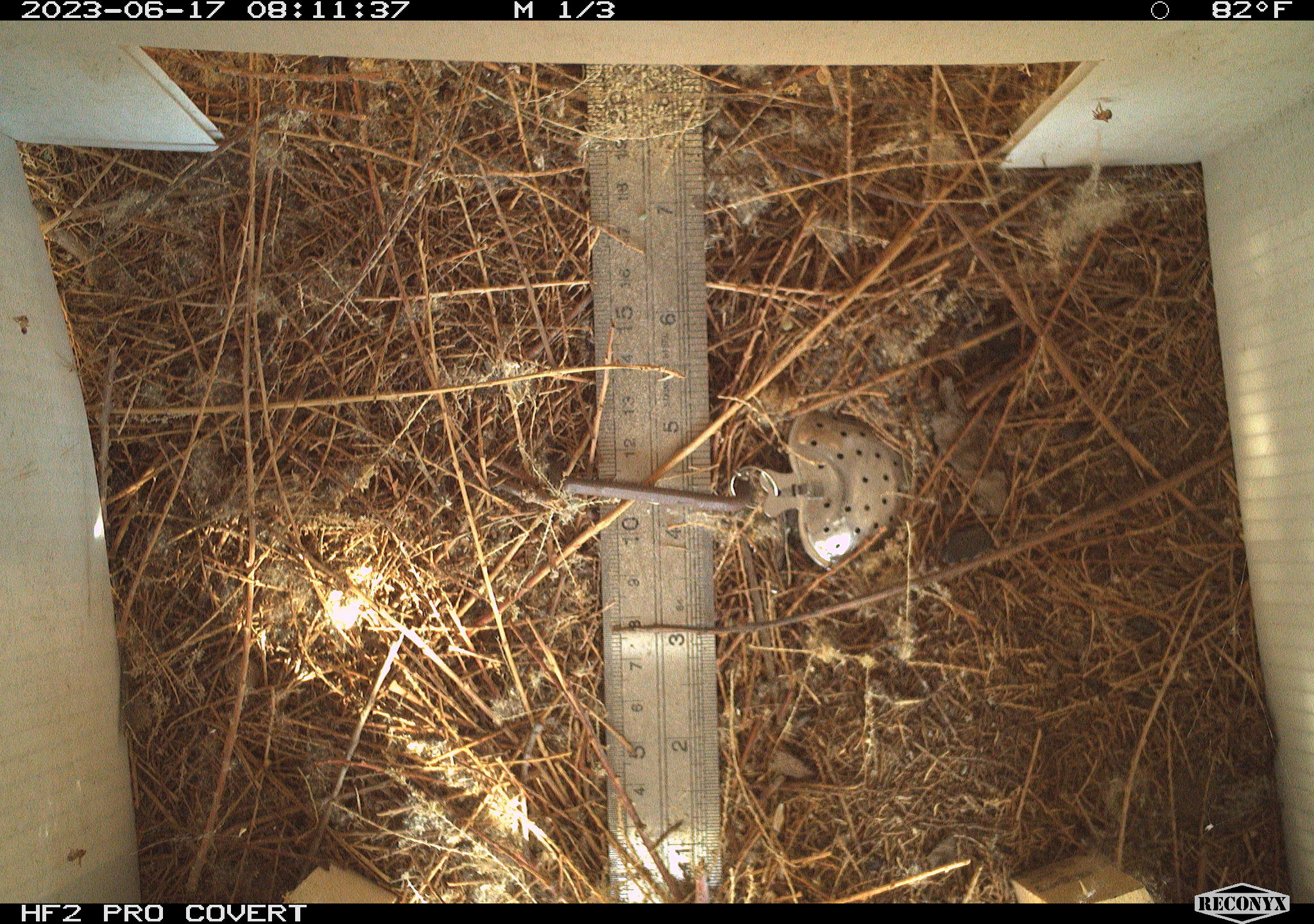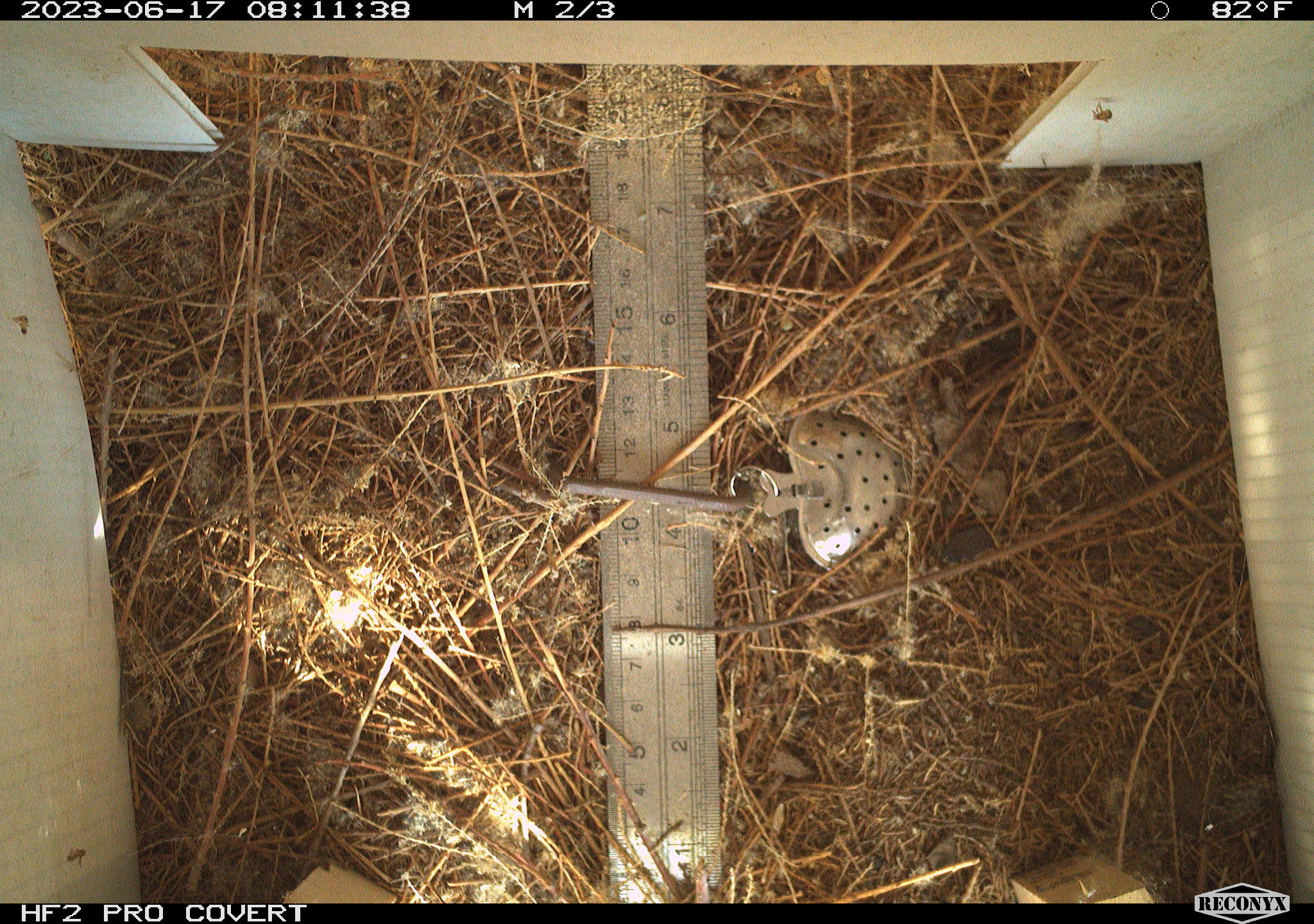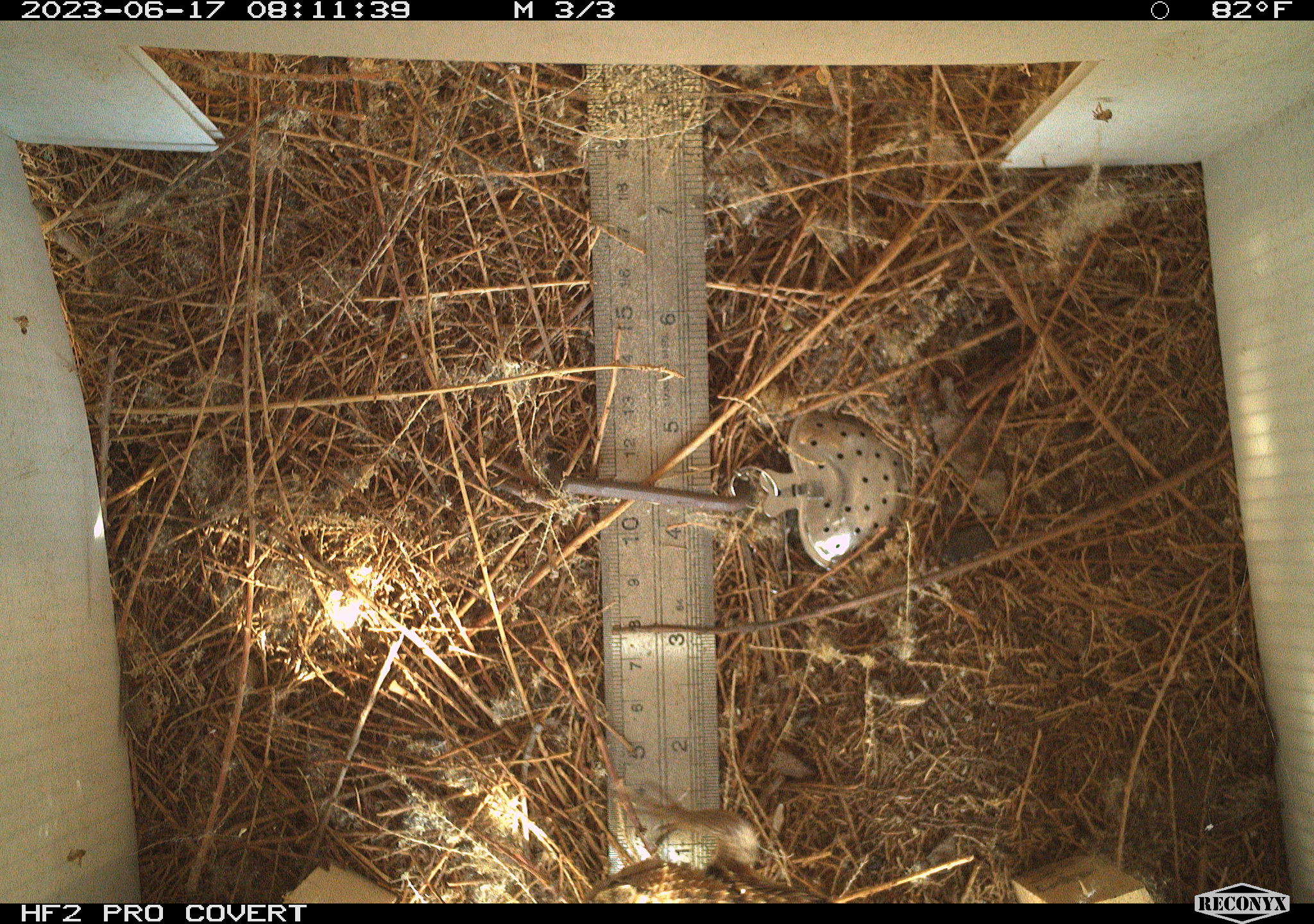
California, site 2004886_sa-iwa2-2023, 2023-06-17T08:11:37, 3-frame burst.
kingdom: Animalia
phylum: Chordata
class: Reptilia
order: Squamata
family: Phrynosomatidae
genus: Sceloporus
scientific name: Sceloporus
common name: spiny lizards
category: sceloporus species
Sceloporus species (spiny lizards) (Sceloporus).